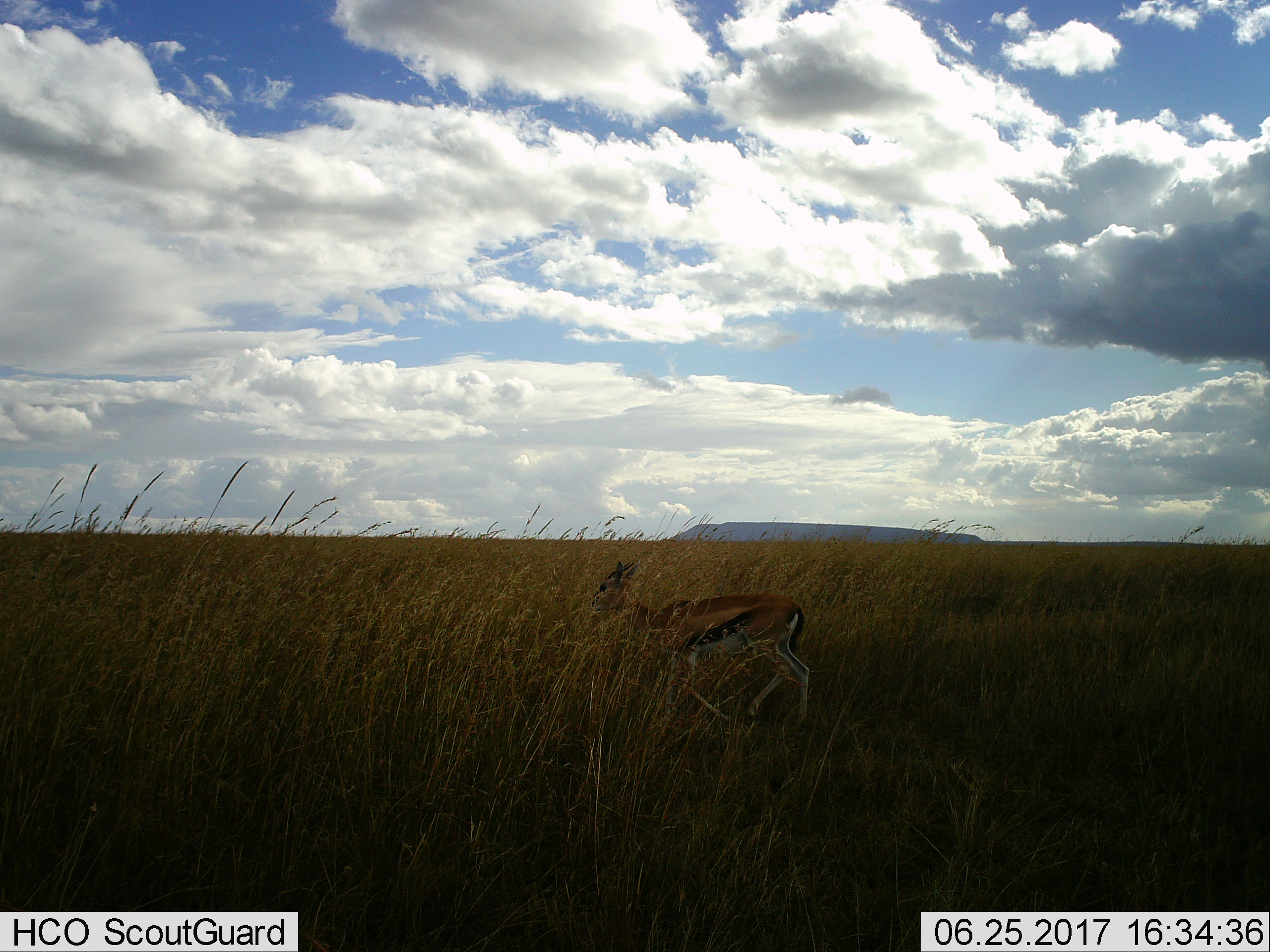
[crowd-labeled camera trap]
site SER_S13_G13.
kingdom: Animalia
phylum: Chordata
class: Mammalia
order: Artiodactyla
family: Bovidae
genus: Eudorcas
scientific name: Eudorcas thomsonii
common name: thomson's gazelle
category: gazellethomsons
Gazellethomsons (thomson's gazelle) (Eudorcas thomsonii), count 1. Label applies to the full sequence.